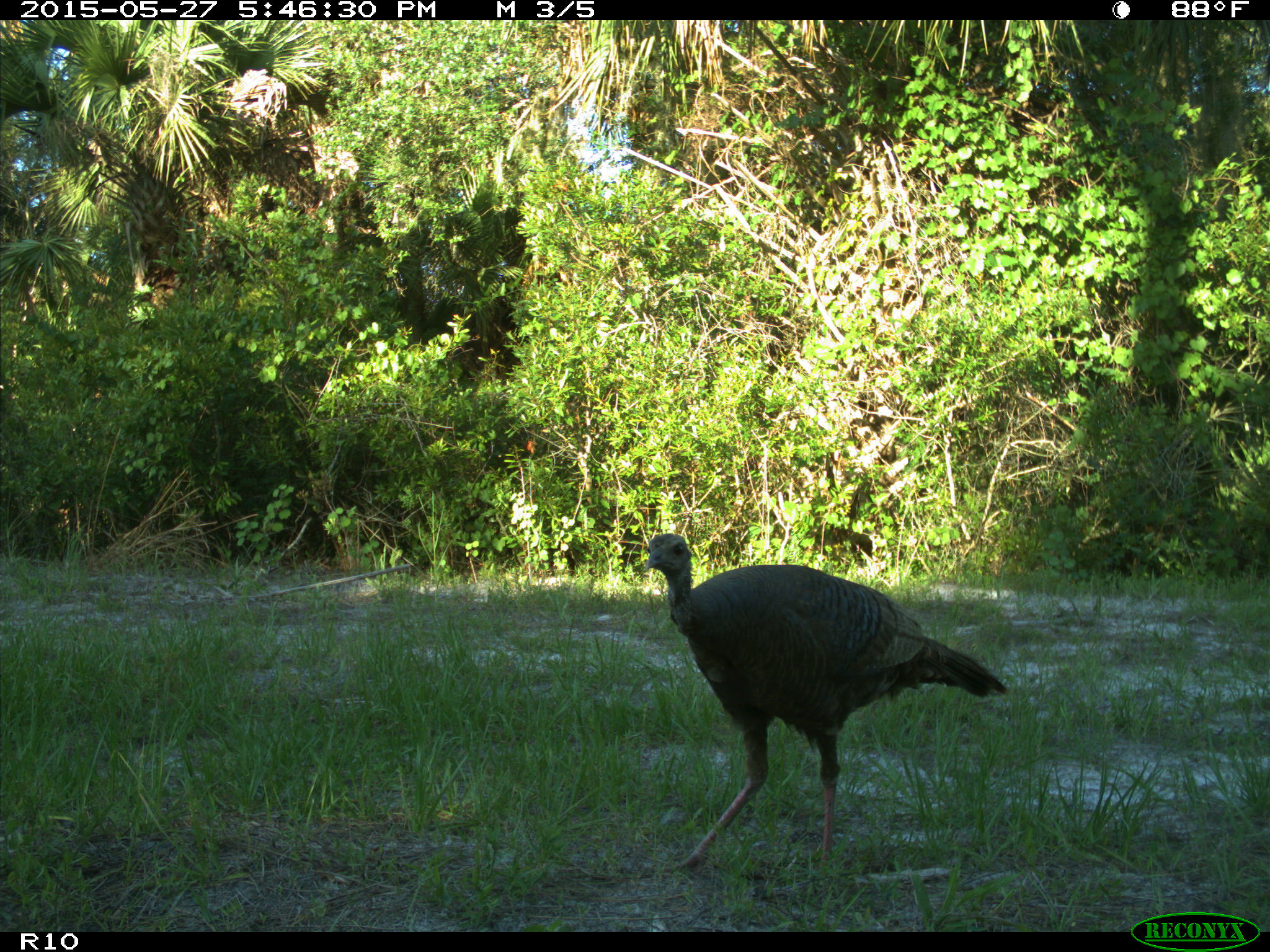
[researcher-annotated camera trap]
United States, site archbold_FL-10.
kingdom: Animalia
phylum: Chordata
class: Aves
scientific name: Aves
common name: birds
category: unidentified bird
Unidentified bird (birds) (Aves).